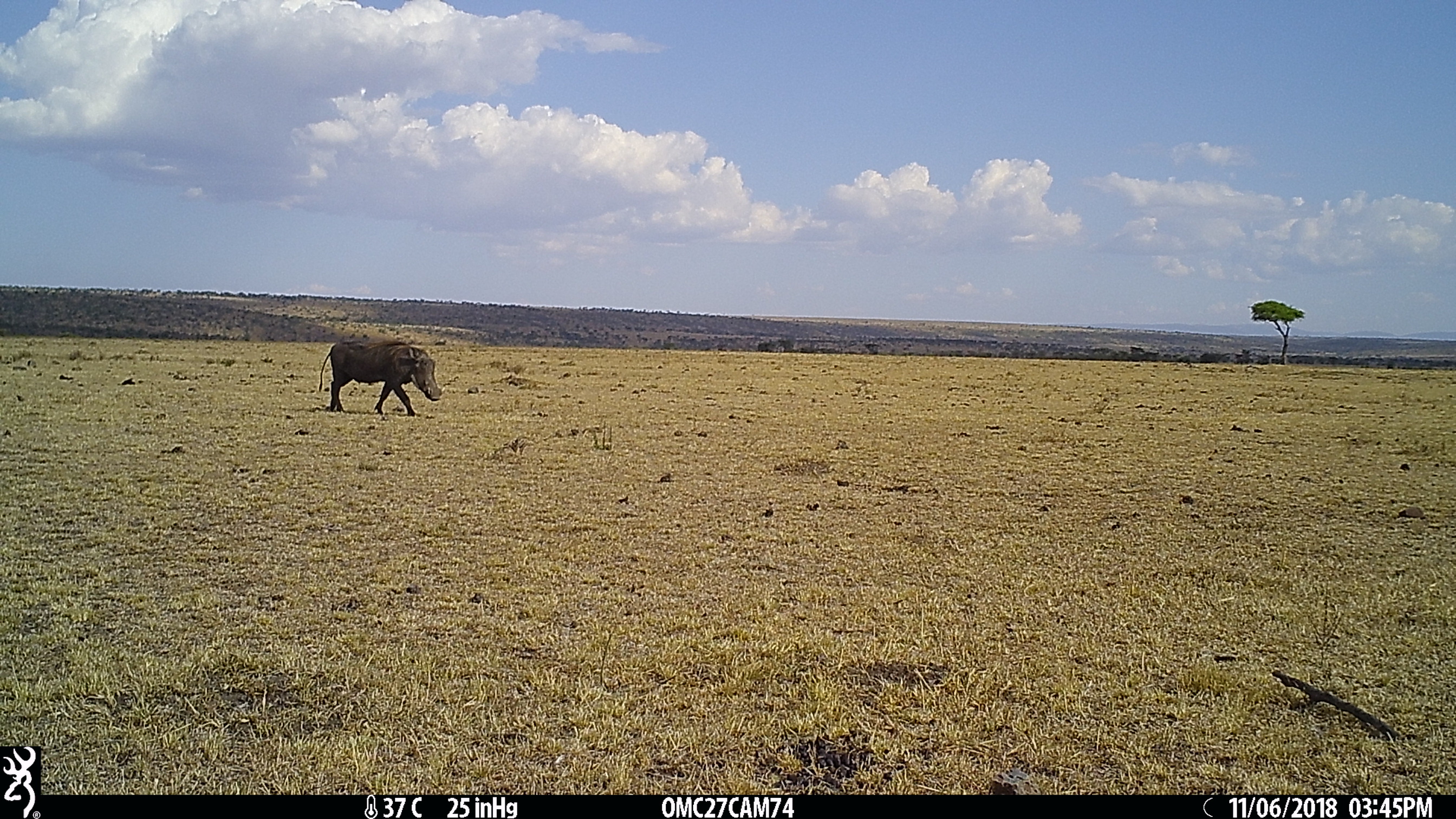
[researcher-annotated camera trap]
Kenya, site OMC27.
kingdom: Animalia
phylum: Chordata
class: Mammalia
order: Artiodactyla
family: Suidae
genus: Phacochoerus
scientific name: Phacochoerus africanus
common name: common warthog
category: warthog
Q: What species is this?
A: Warthog (common warthog) (Phacochoerus africanus).